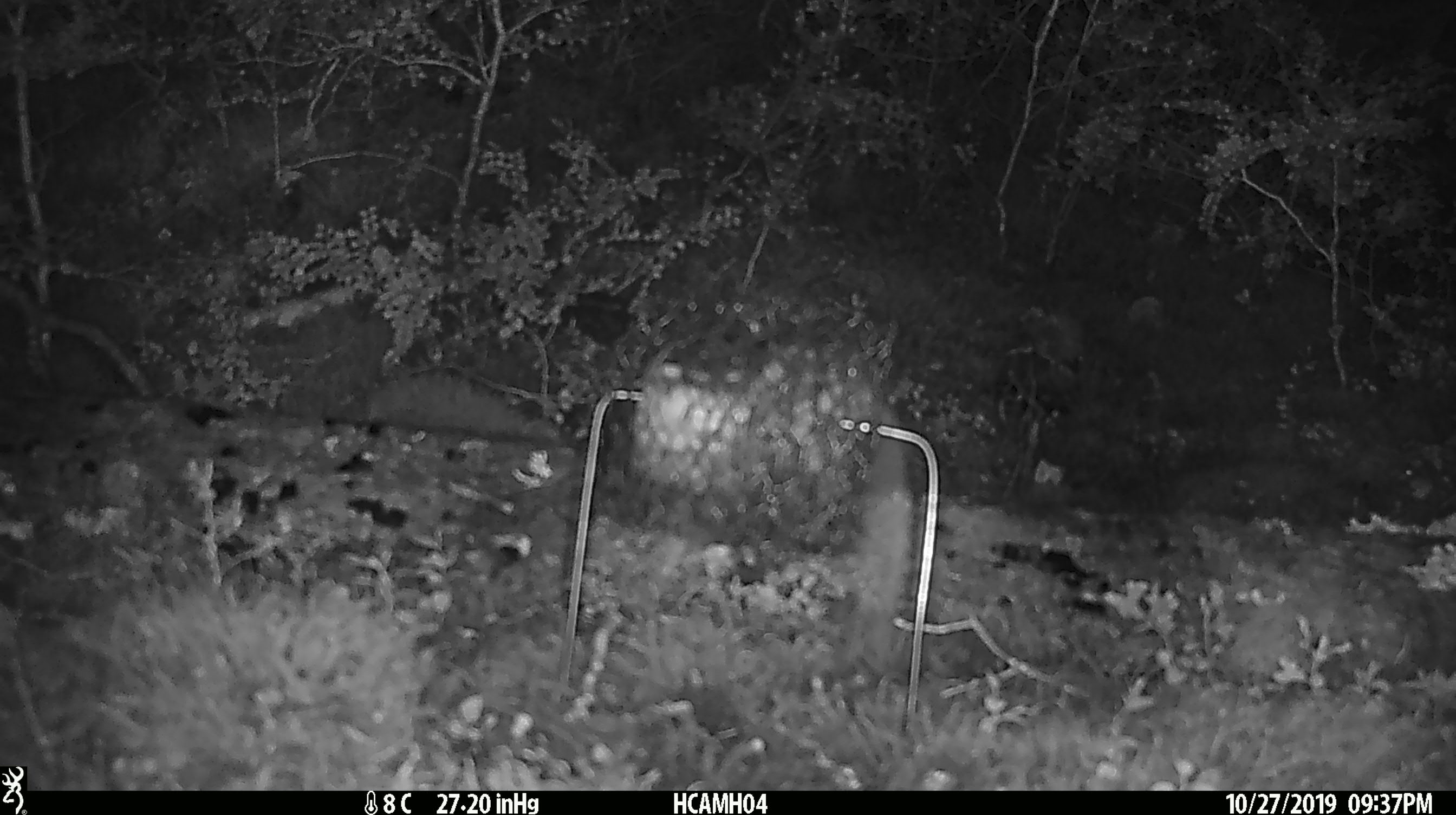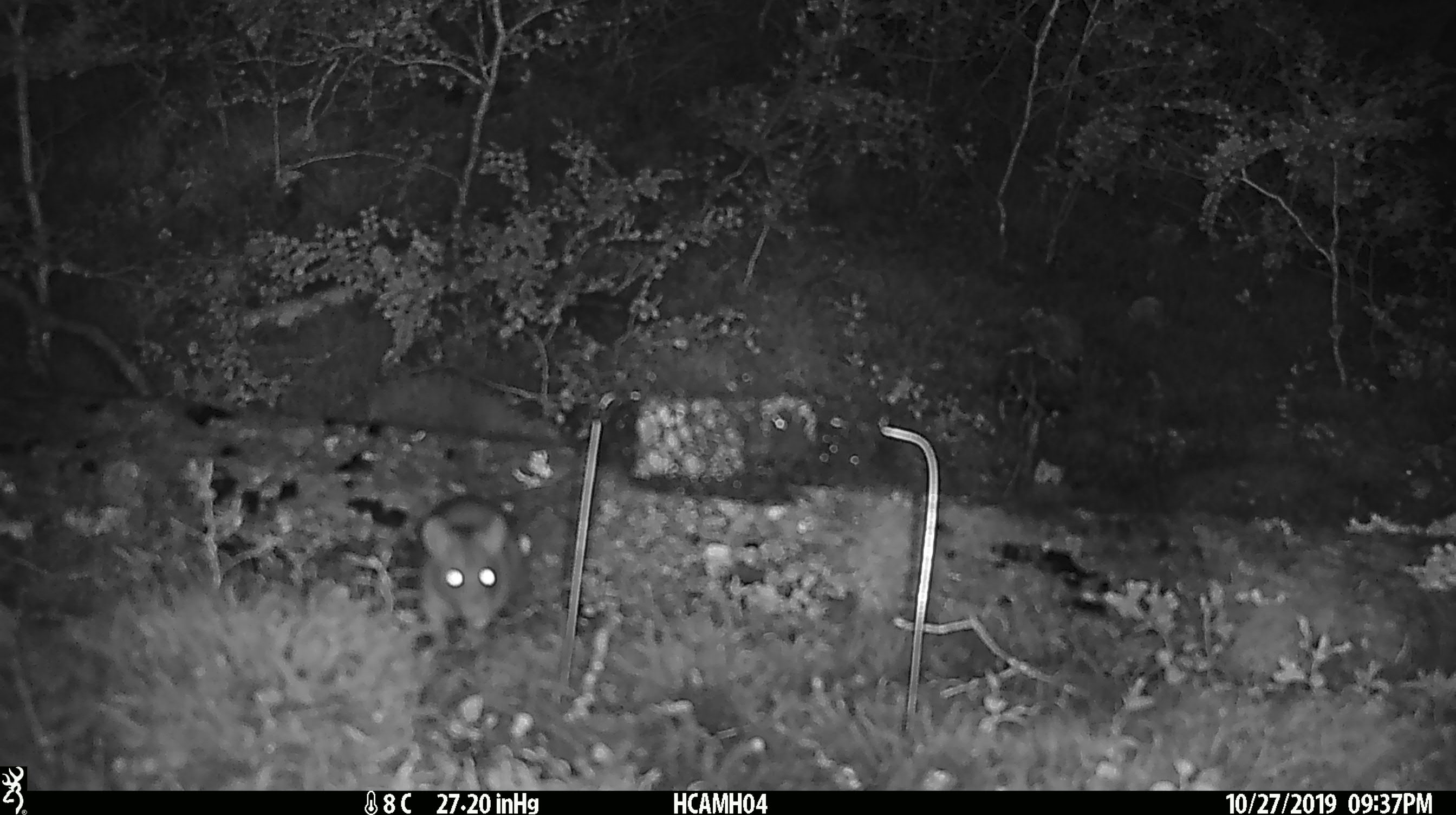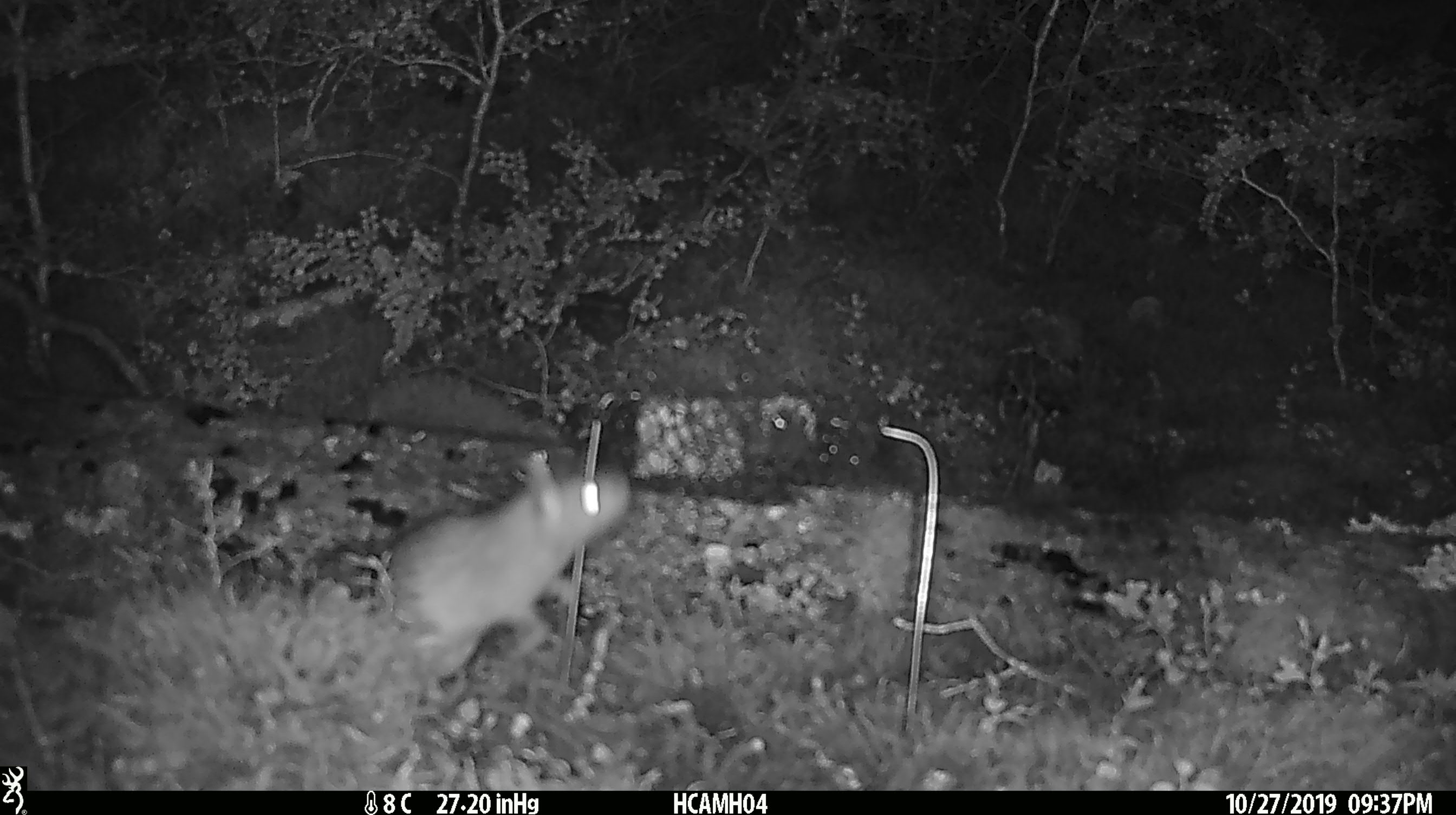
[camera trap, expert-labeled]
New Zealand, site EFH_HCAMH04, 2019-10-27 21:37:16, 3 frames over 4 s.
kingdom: Animalia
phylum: Chordata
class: Mammalia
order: Rodentia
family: Muridae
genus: Rattus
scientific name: Rattus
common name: rat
Rat (Rattus).